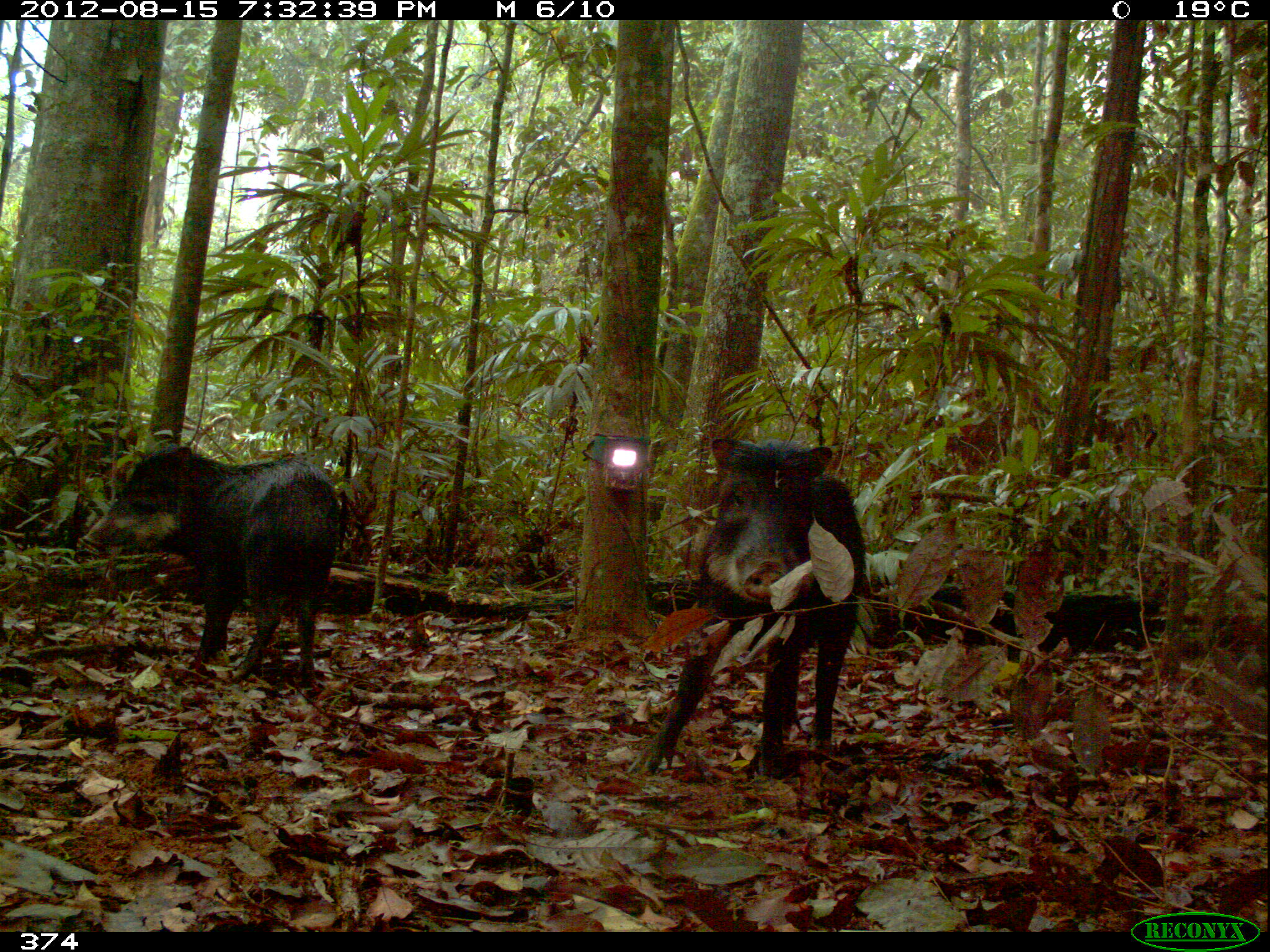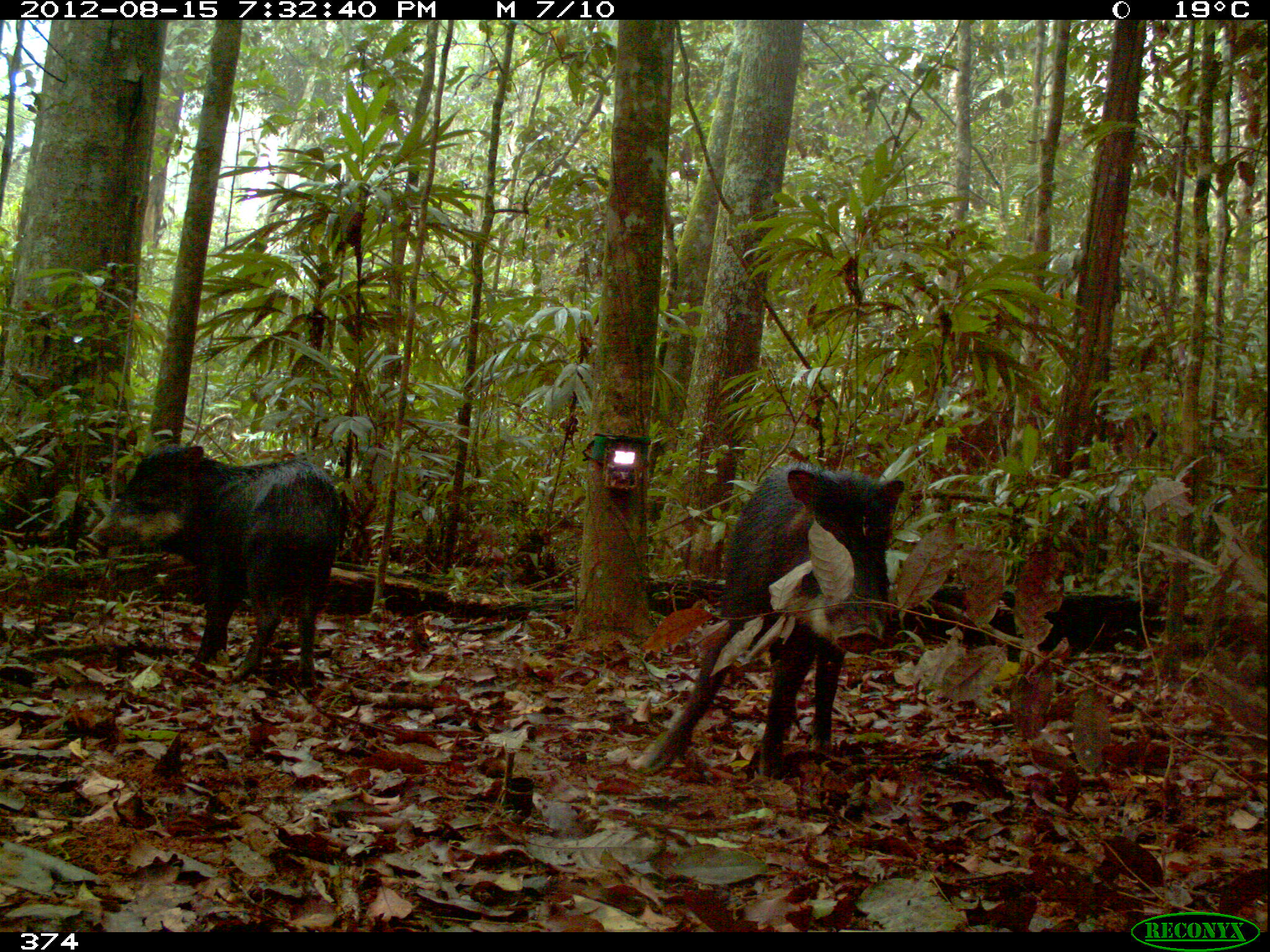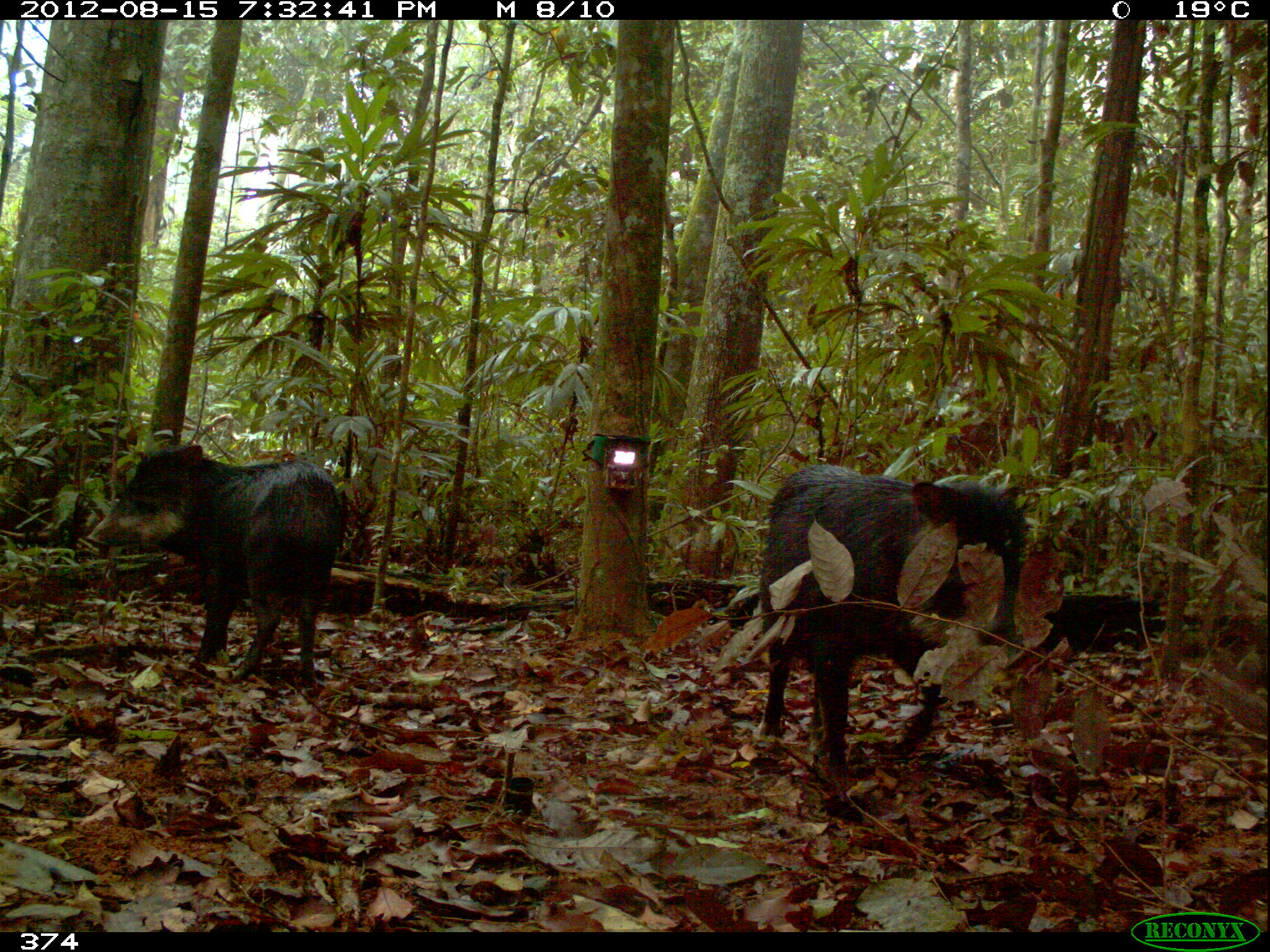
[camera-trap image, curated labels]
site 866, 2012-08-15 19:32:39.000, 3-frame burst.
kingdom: Animalia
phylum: Chordata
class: Mammalia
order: Artiodactyla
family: Tayassuidae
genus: Tayassu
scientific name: Tayassu pecari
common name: white-lipped peccary